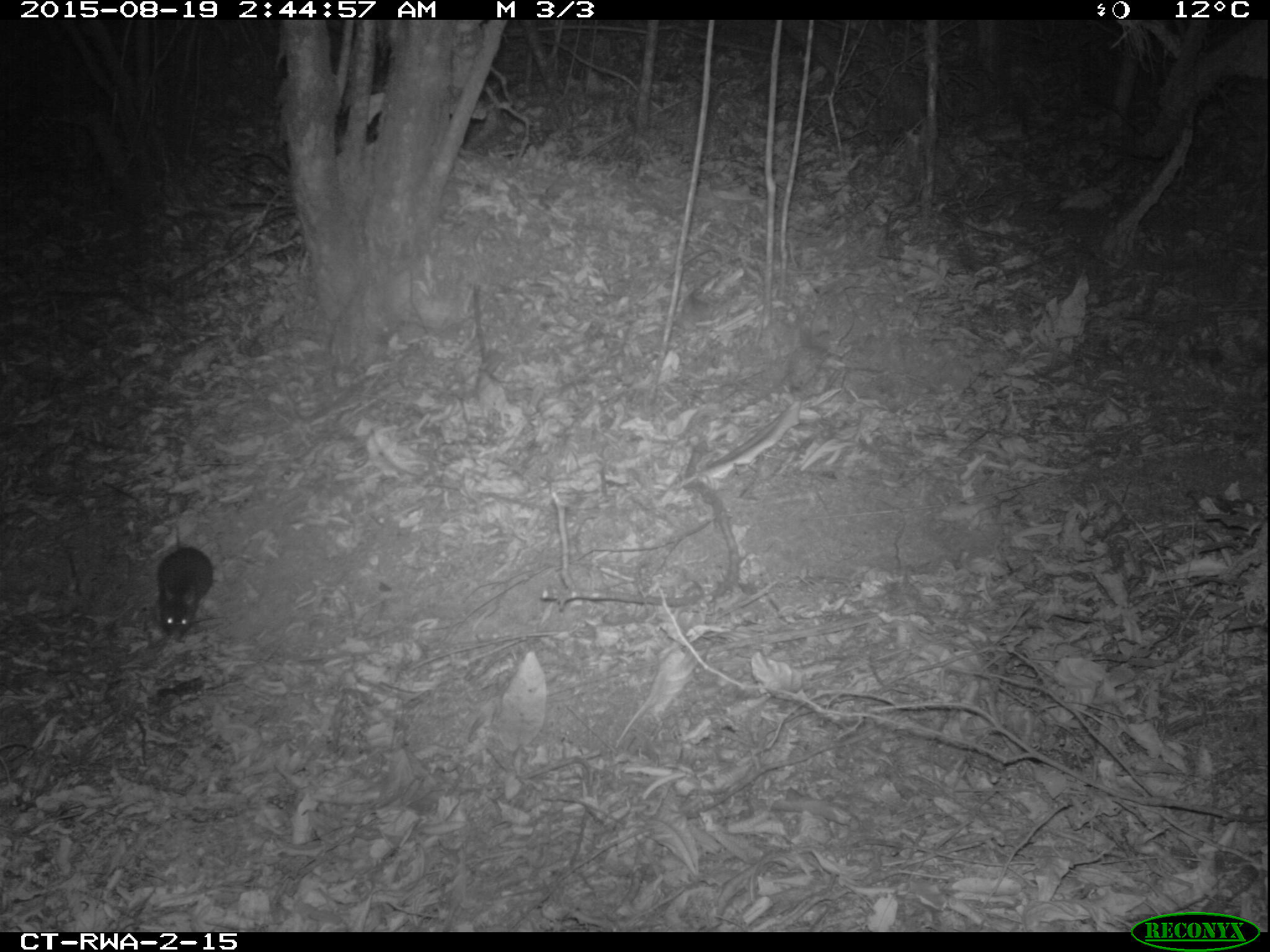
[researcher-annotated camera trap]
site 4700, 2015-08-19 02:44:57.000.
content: unidentified animal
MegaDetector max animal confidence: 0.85